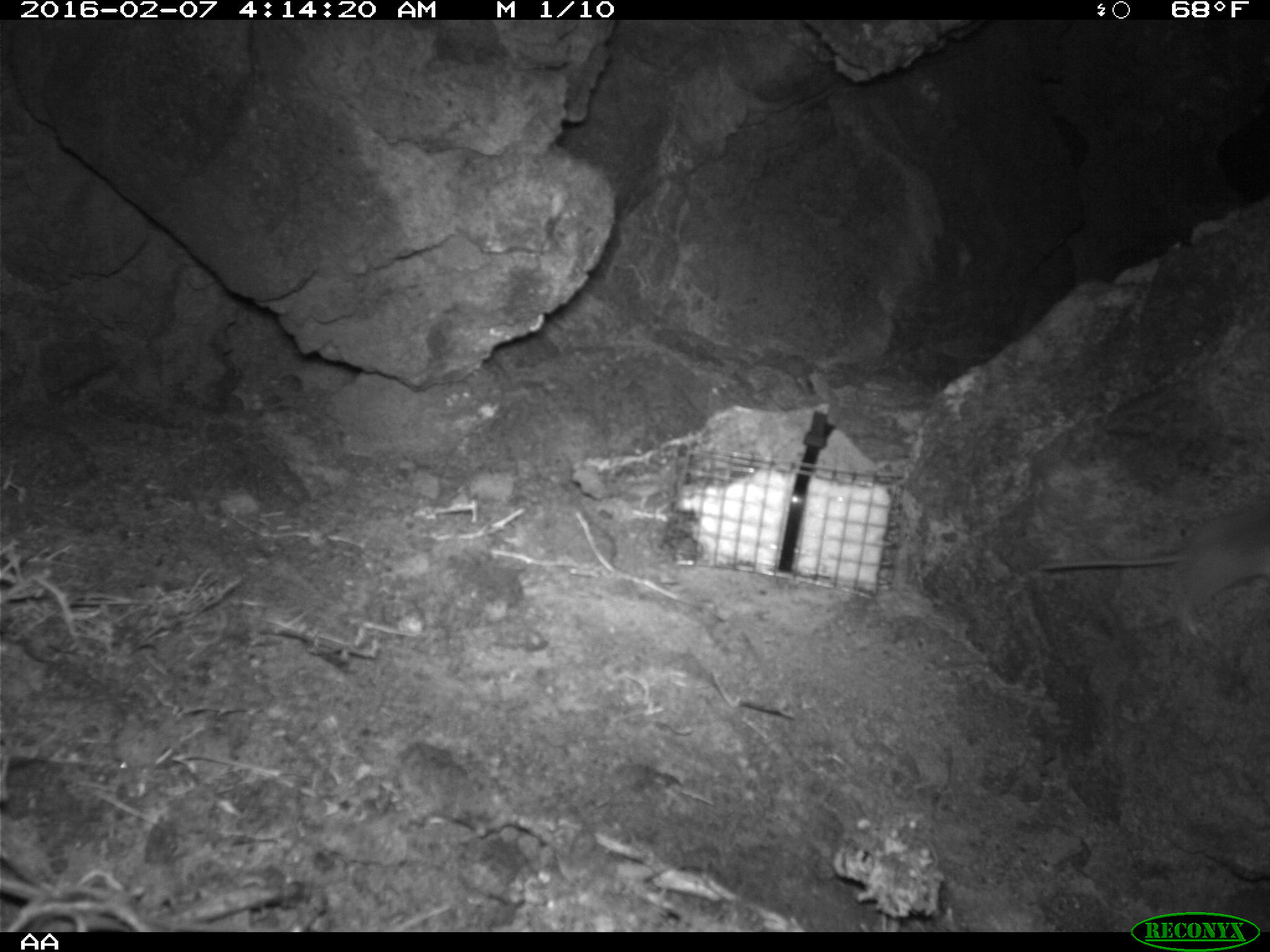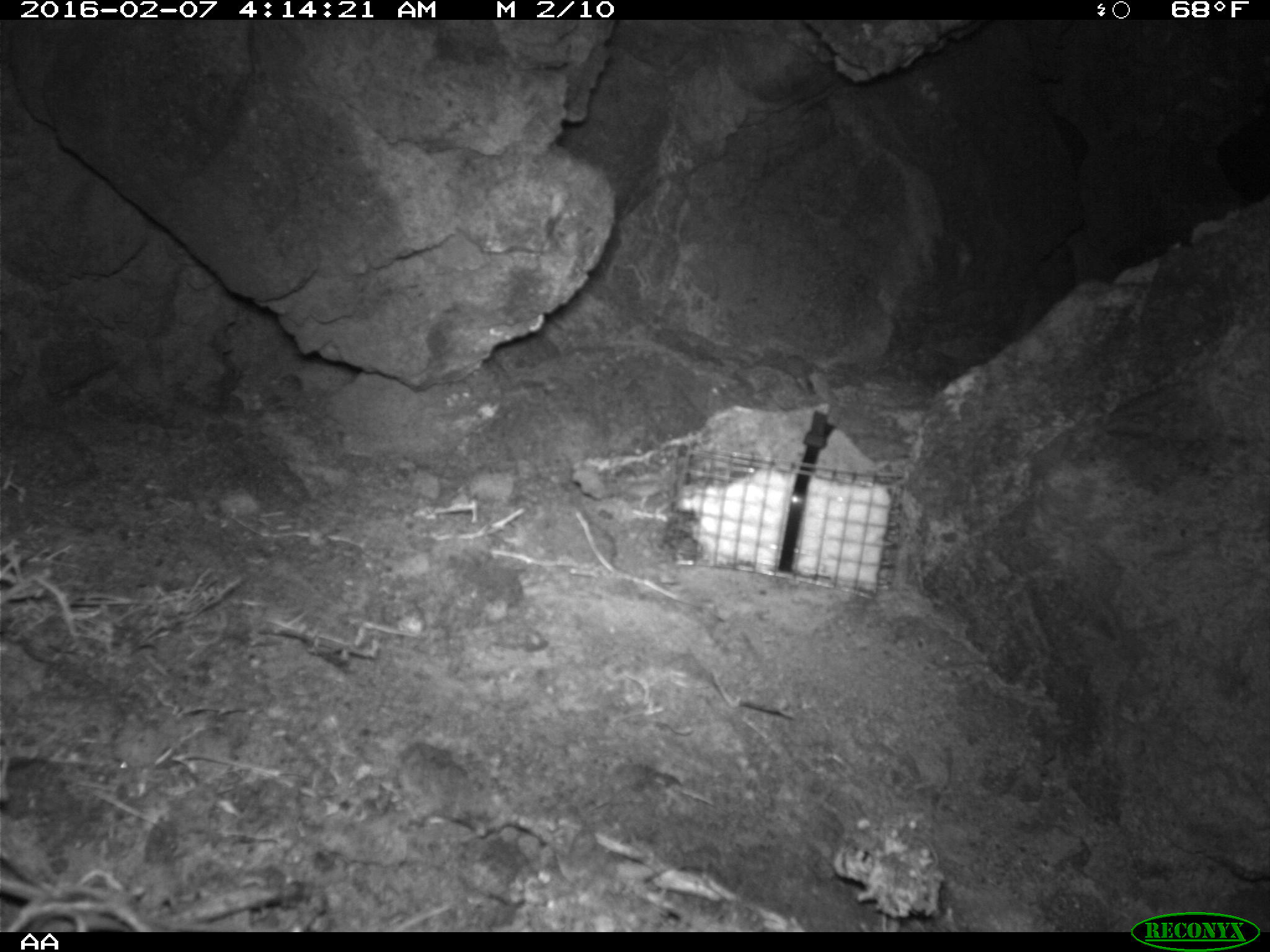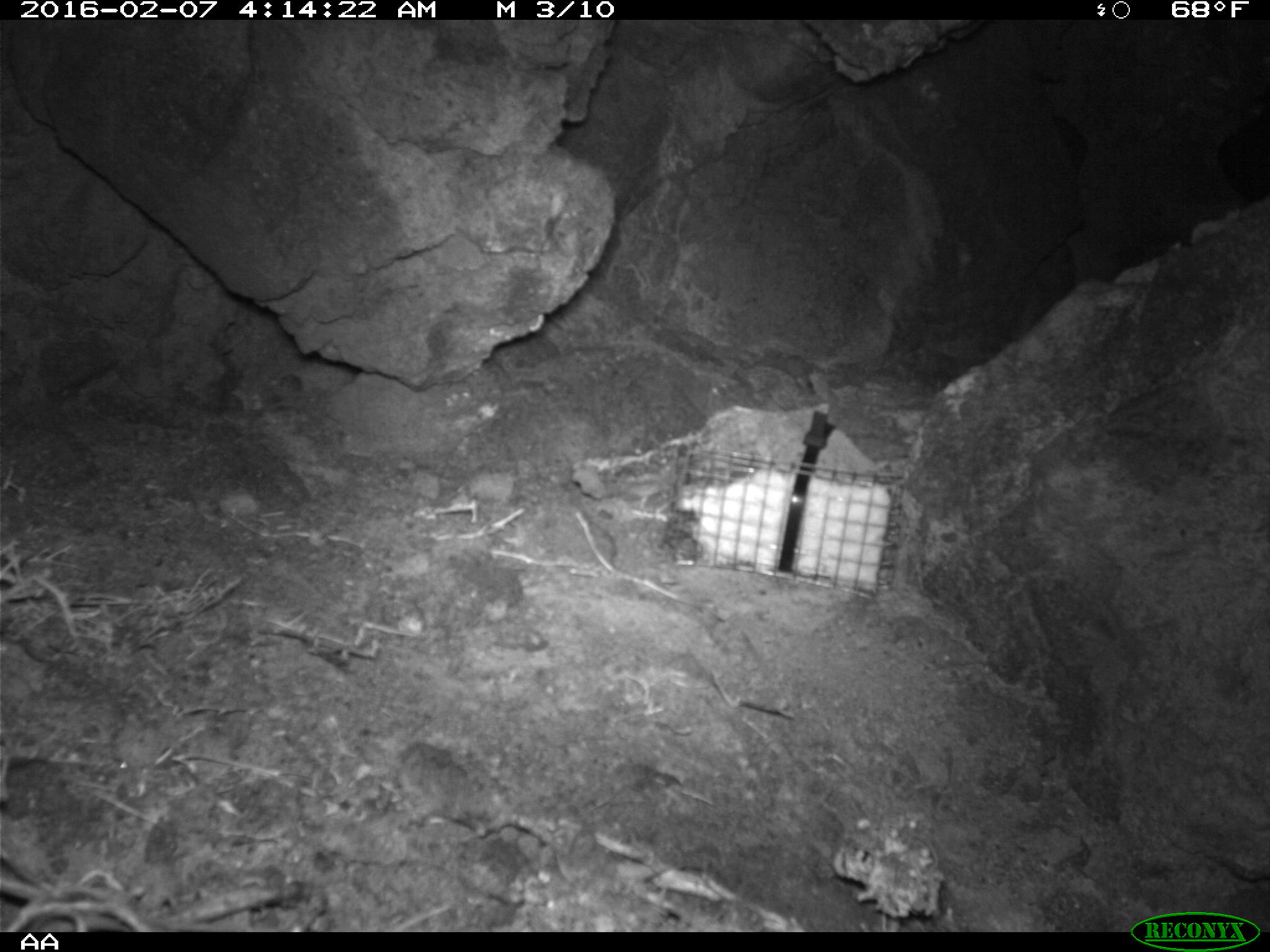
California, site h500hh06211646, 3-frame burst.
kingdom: Animalia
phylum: Chordata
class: Mammalia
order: Rodentia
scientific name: Rodentia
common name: rodent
Rodent (Rodentia).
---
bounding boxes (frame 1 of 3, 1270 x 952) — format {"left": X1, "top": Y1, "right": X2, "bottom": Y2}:
rodent: {"left": 1036, "top": 505, "right": 1269, "bottom": 640}